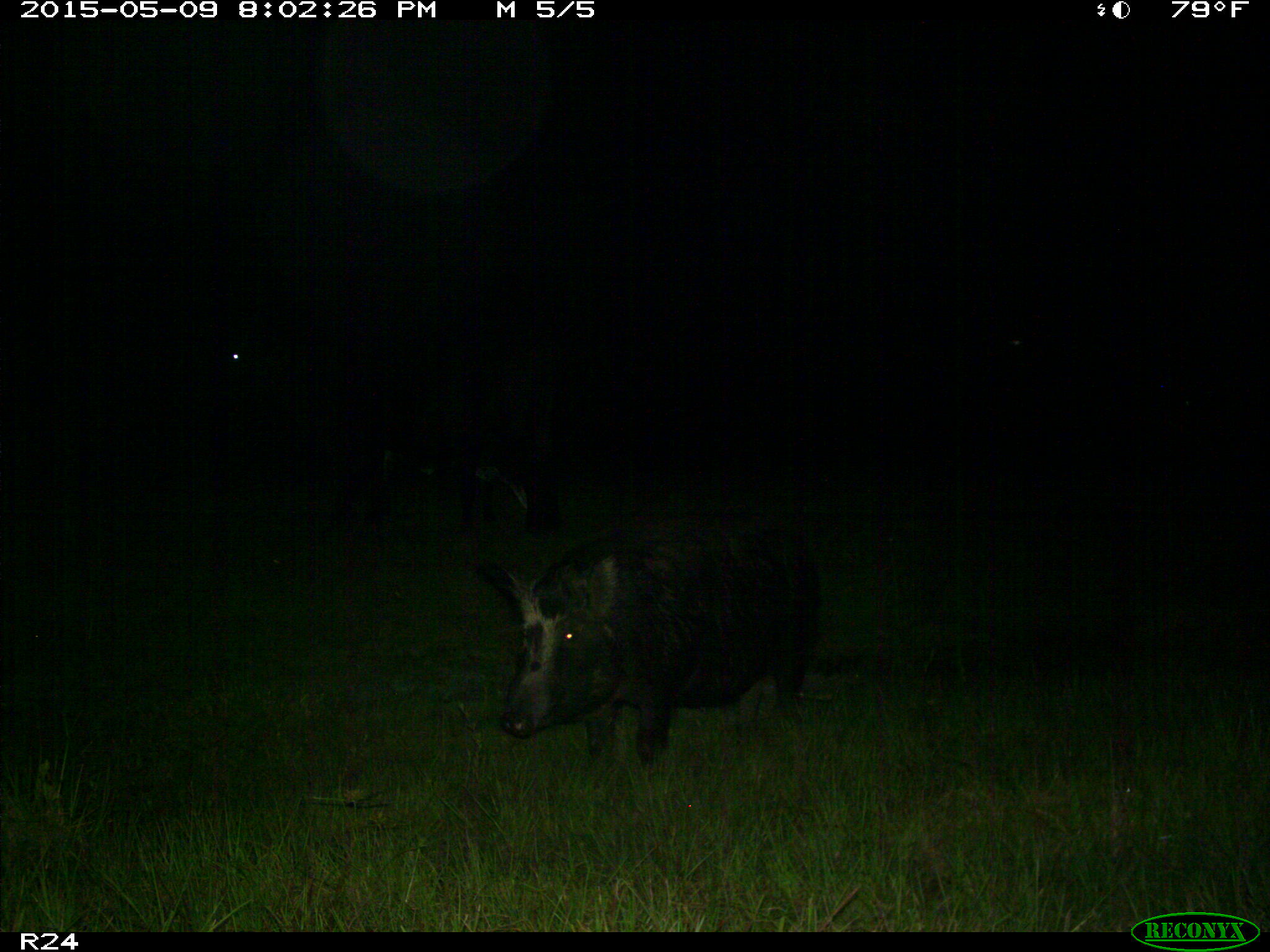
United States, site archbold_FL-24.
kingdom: Animalia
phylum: Chordata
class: Mammalia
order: Artiodactyla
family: Suidae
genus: Sus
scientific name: Sus scrofa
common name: wild boar